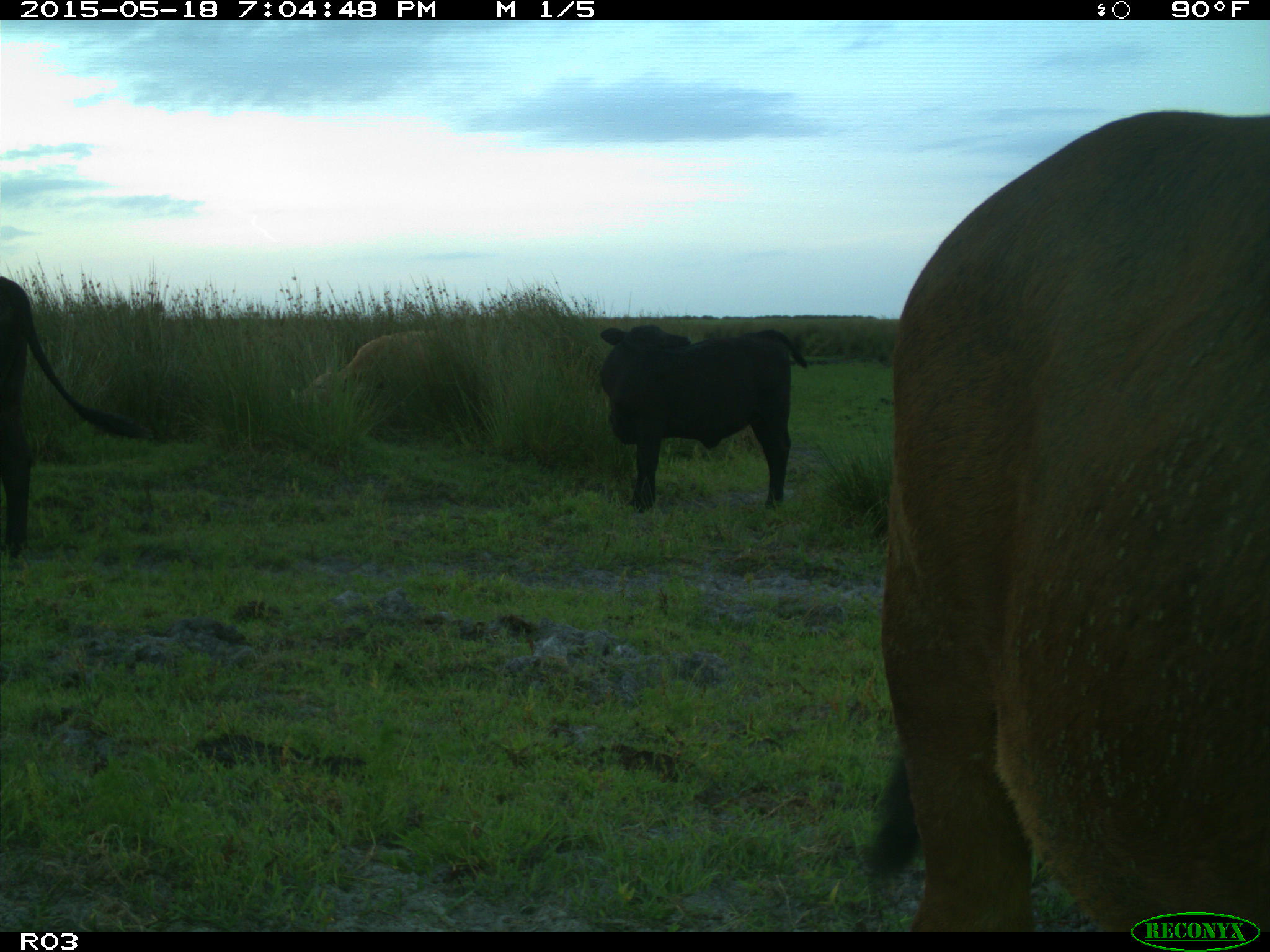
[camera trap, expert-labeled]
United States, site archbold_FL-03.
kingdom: Animalia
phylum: Chordata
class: Mammalia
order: Artiodactyla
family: Bovidae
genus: Bos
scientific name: Bos taurus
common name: domestic cow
Bos taurus (domestic cow).